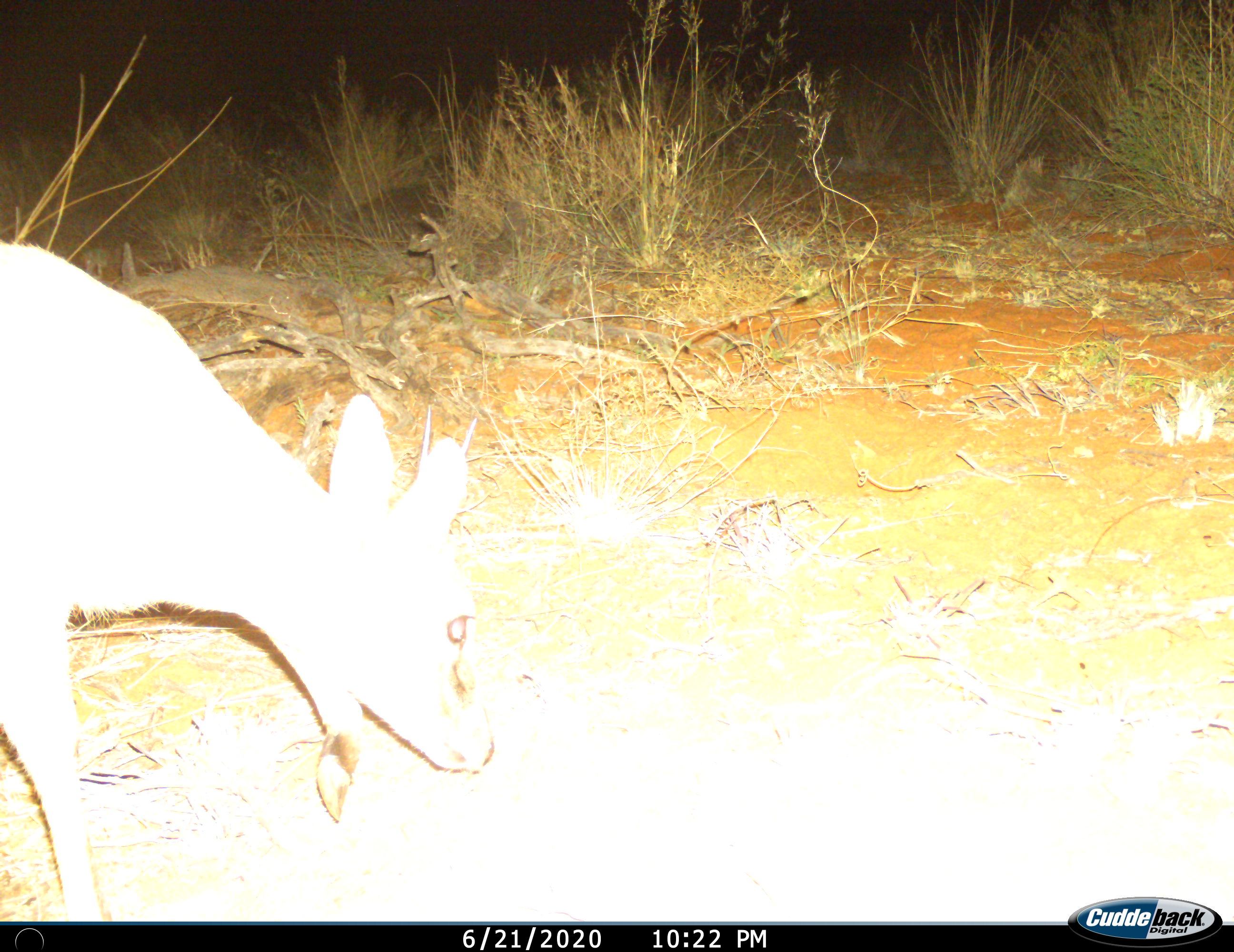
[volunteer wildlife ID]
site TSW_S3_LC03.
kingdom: Animalia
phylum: Chordata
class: Mammalia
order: Artiodactyla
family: Bovidae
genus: Sylvicapra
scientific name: Sylvicapra grimmia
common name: common duiker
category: duikercommongrey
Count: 1.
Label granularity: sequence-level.